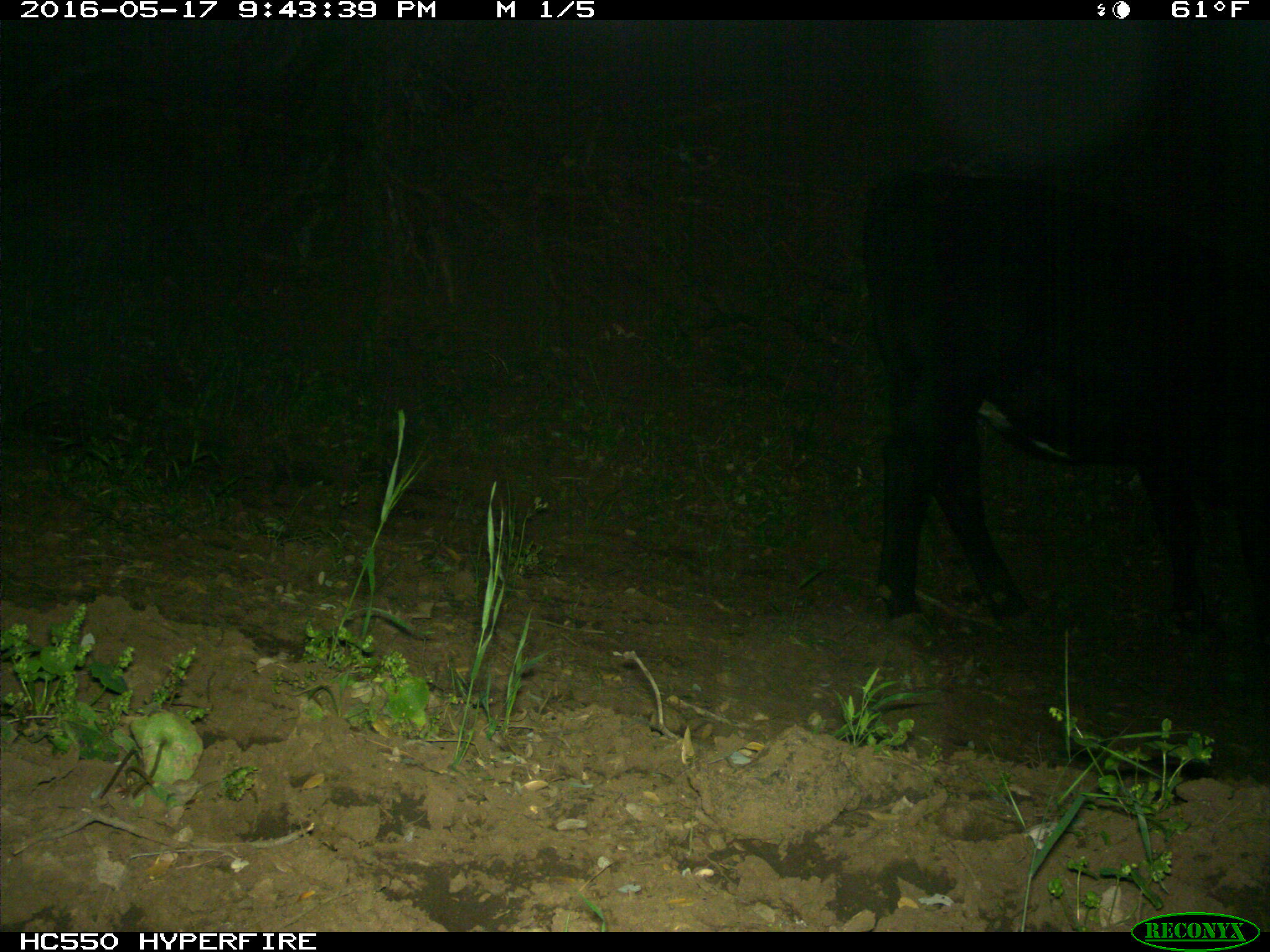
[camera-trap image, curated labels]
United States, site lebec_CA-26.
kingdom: Animalia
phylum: Chordata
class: Mammalia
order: Artiodactyla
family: Bovidae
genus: Bos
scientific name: Bos taurus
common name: domestic cow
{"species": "Bos taurus (domestic cow)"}